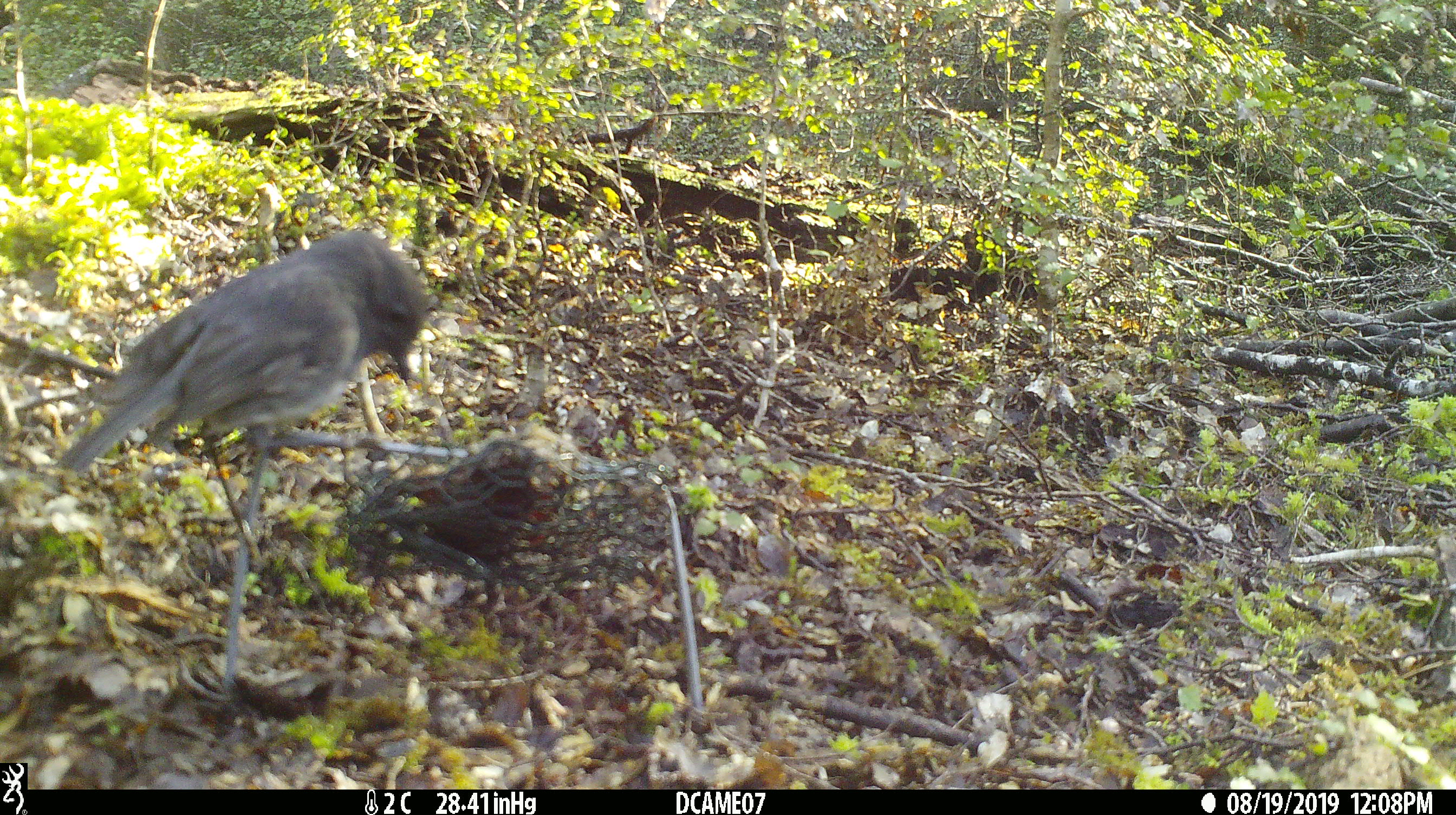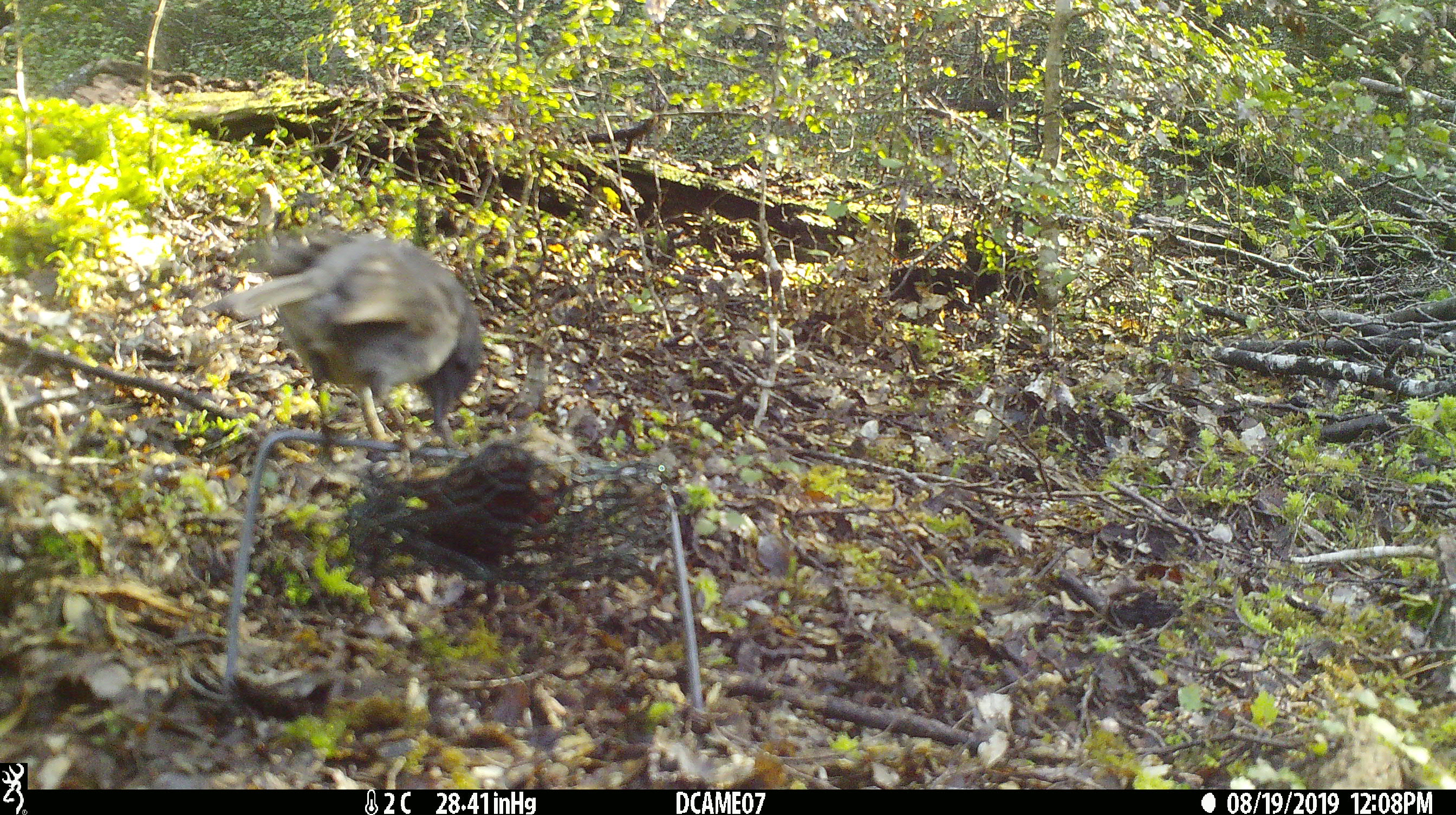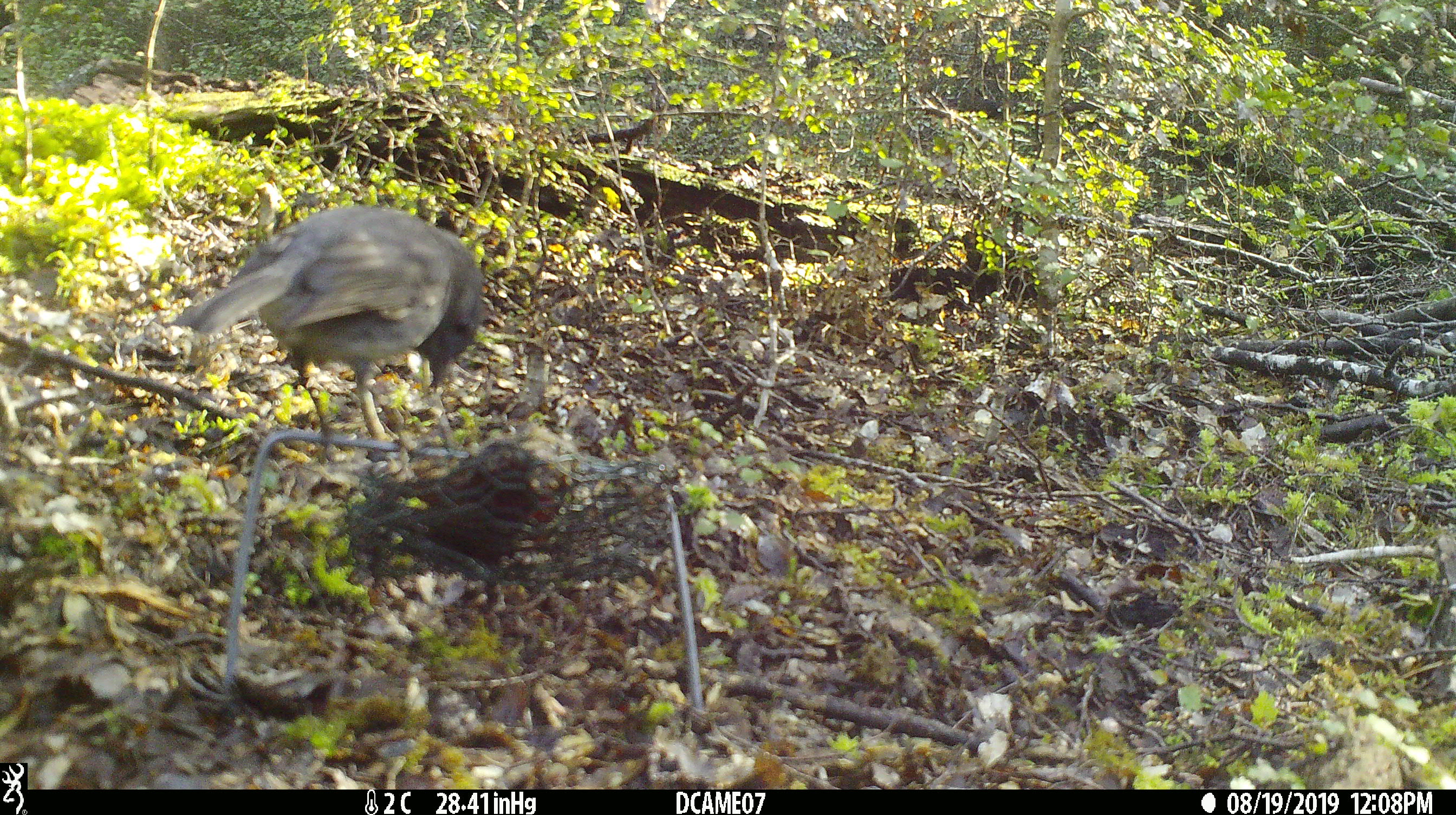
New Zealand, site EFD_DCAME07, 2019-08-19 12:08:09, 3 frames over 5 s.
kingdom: Animalia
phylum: Chordata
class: Aves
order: Passeriformes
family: Petroicidae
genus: Petroica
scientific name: Petroica australis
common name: new zealand robin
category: robin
Robin (new zealand robin) (Petroica australis).